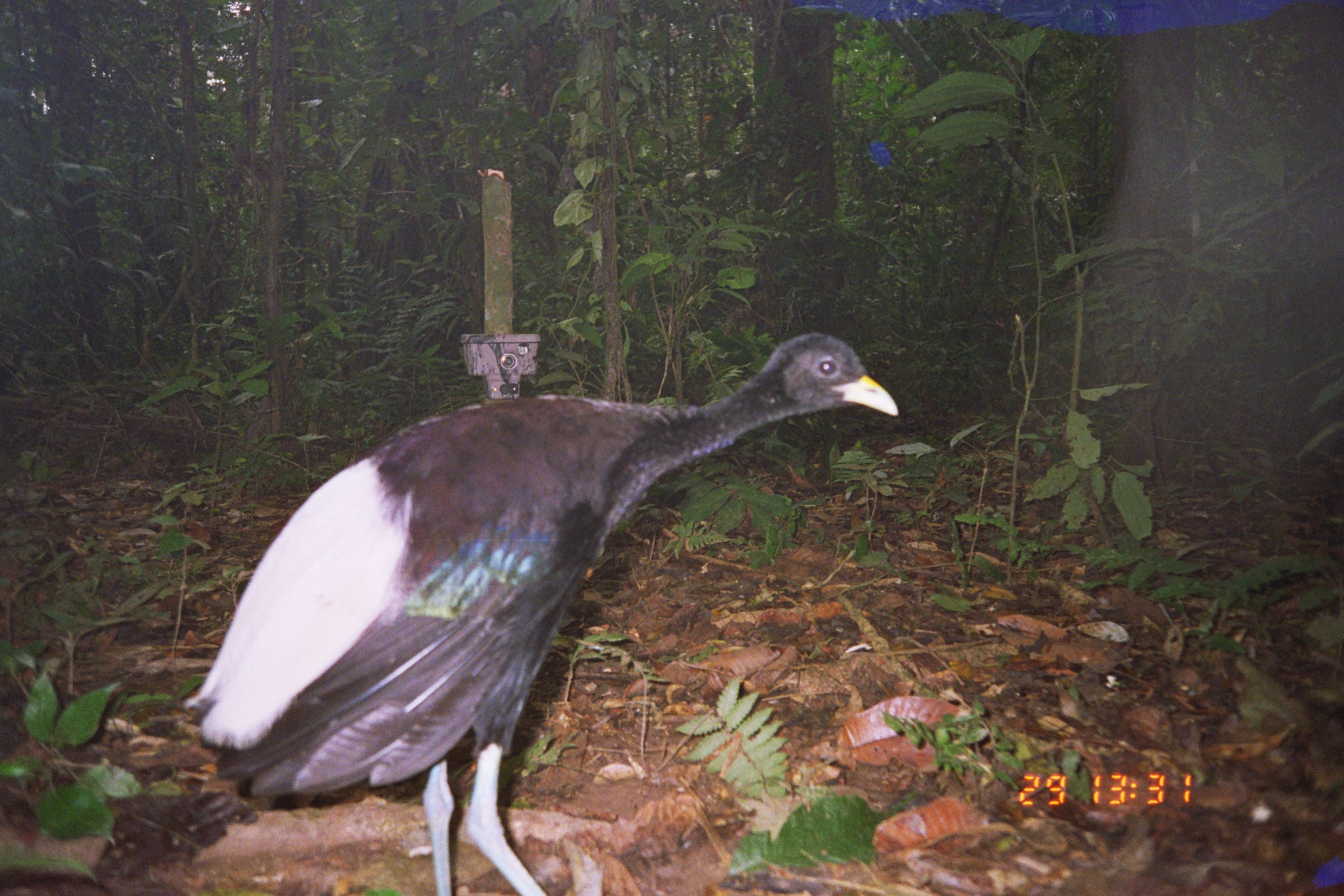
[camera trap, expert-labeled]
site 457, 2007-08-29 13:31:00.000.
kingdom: Animalia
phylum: Chordata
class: Aves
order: Gruiformes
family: Psophiidae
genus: Psophia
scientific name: Psophia leucoptera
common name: pale-winged trumpeter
Psophia leucoptera (pale-winged trumpeter).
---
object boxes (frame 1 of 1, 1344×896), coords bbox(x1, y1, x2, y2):
psophia leucoptera: bbox(181, 329, 899, 896)